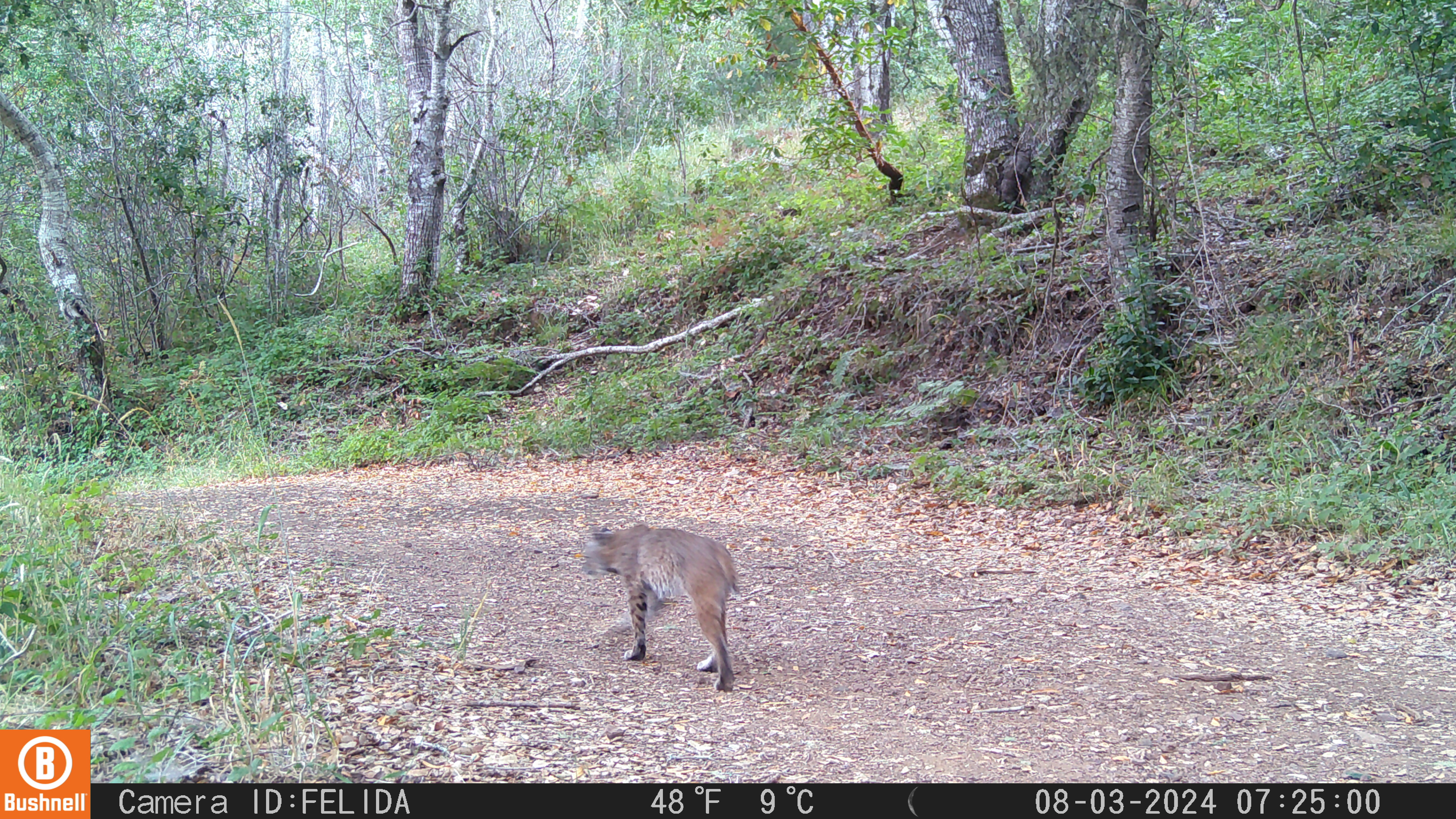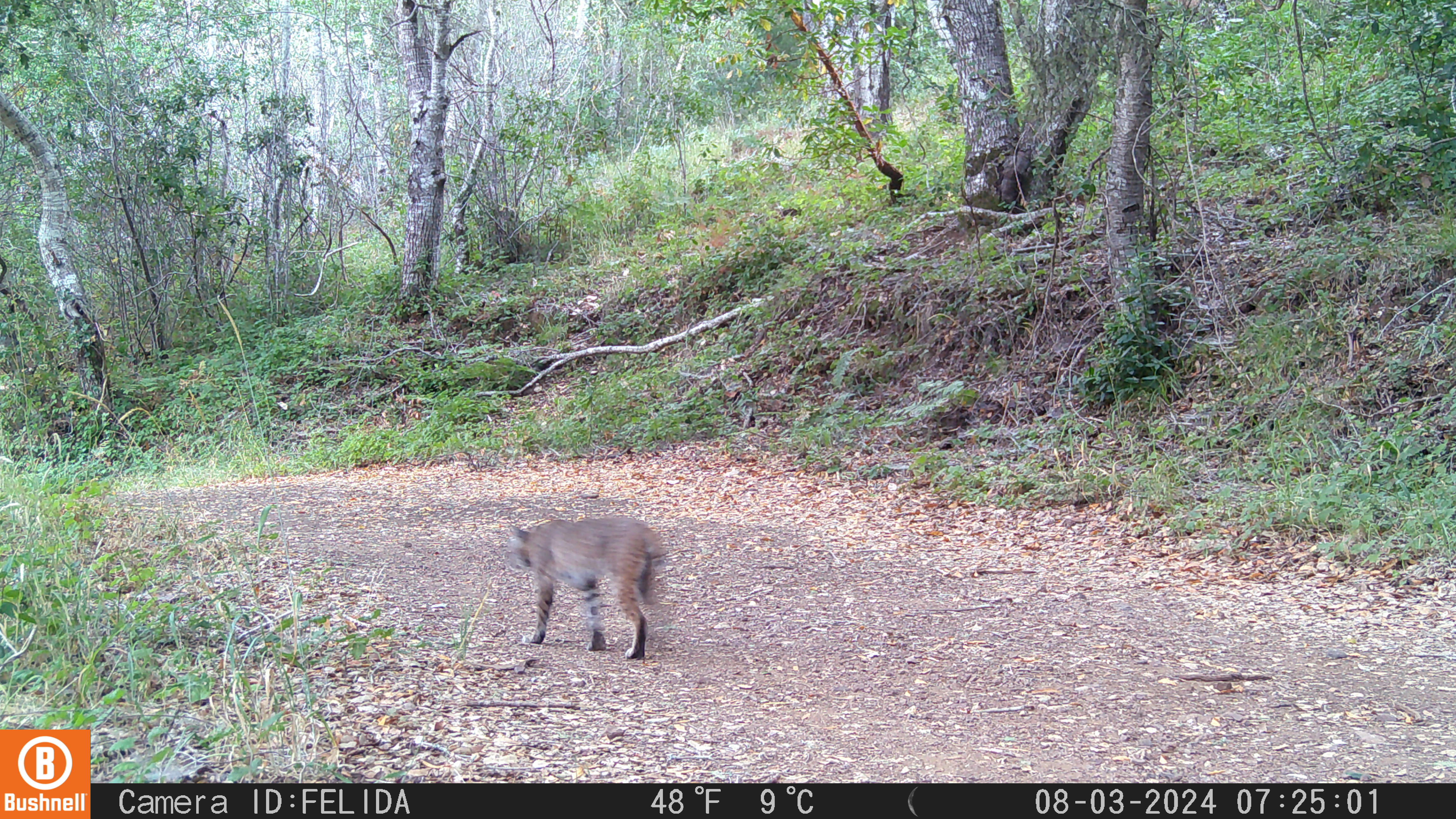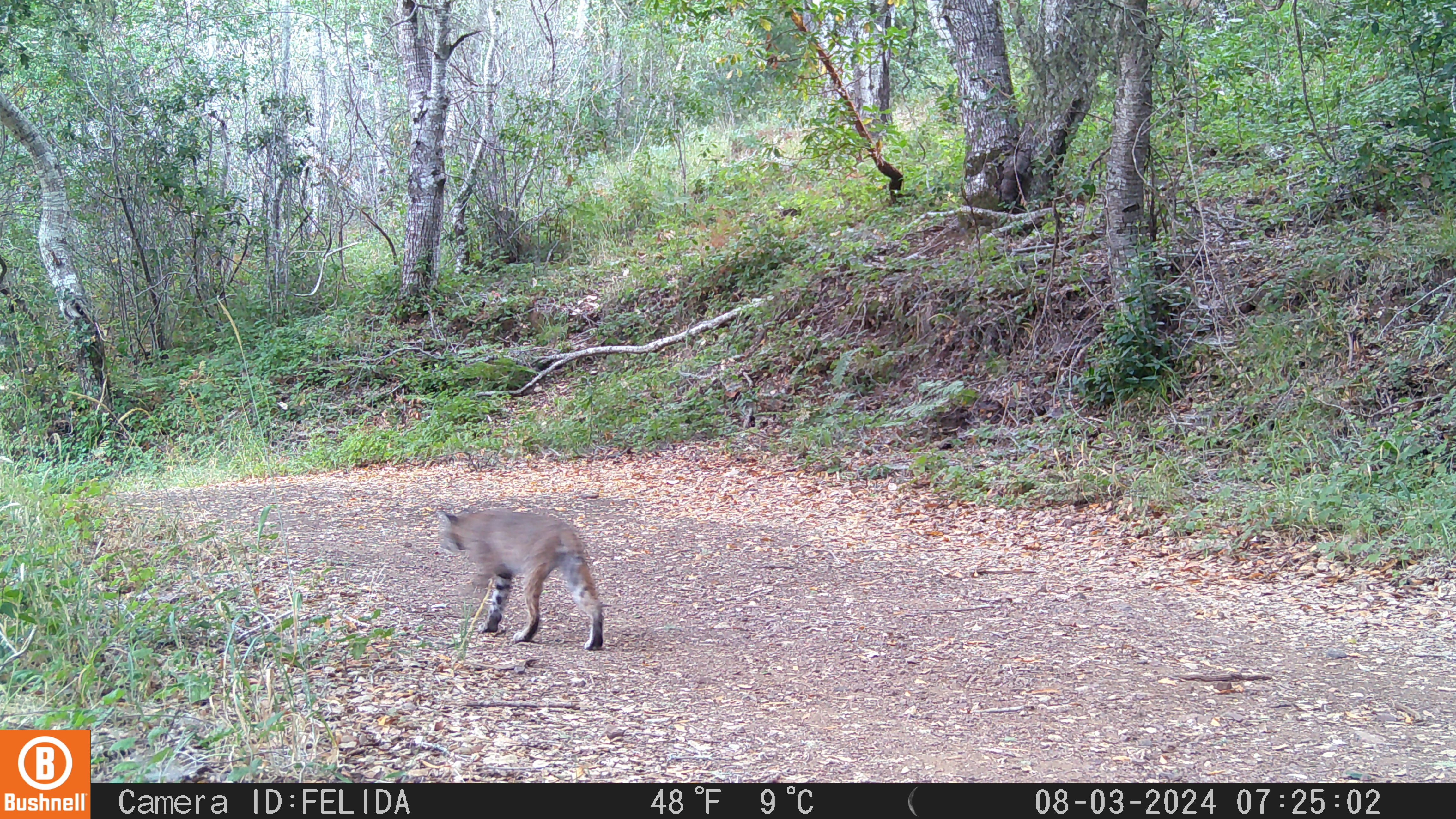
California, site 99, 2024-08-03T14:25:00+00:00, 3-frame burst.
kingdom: Animalia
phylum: Chordata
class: Mammalia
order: Carnivora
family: Felidae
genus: Lynx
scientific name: Lynx rufus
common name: bobcat